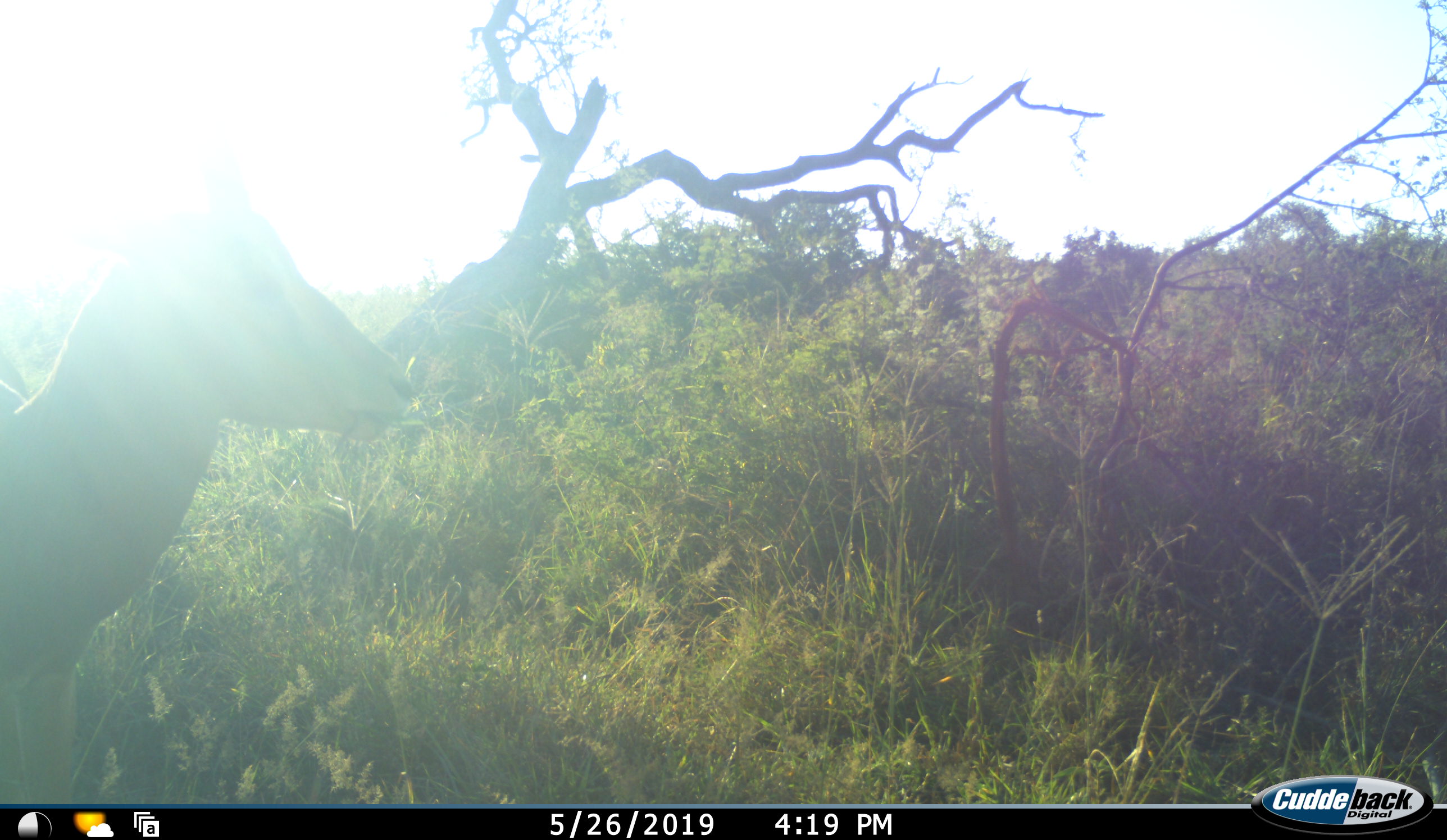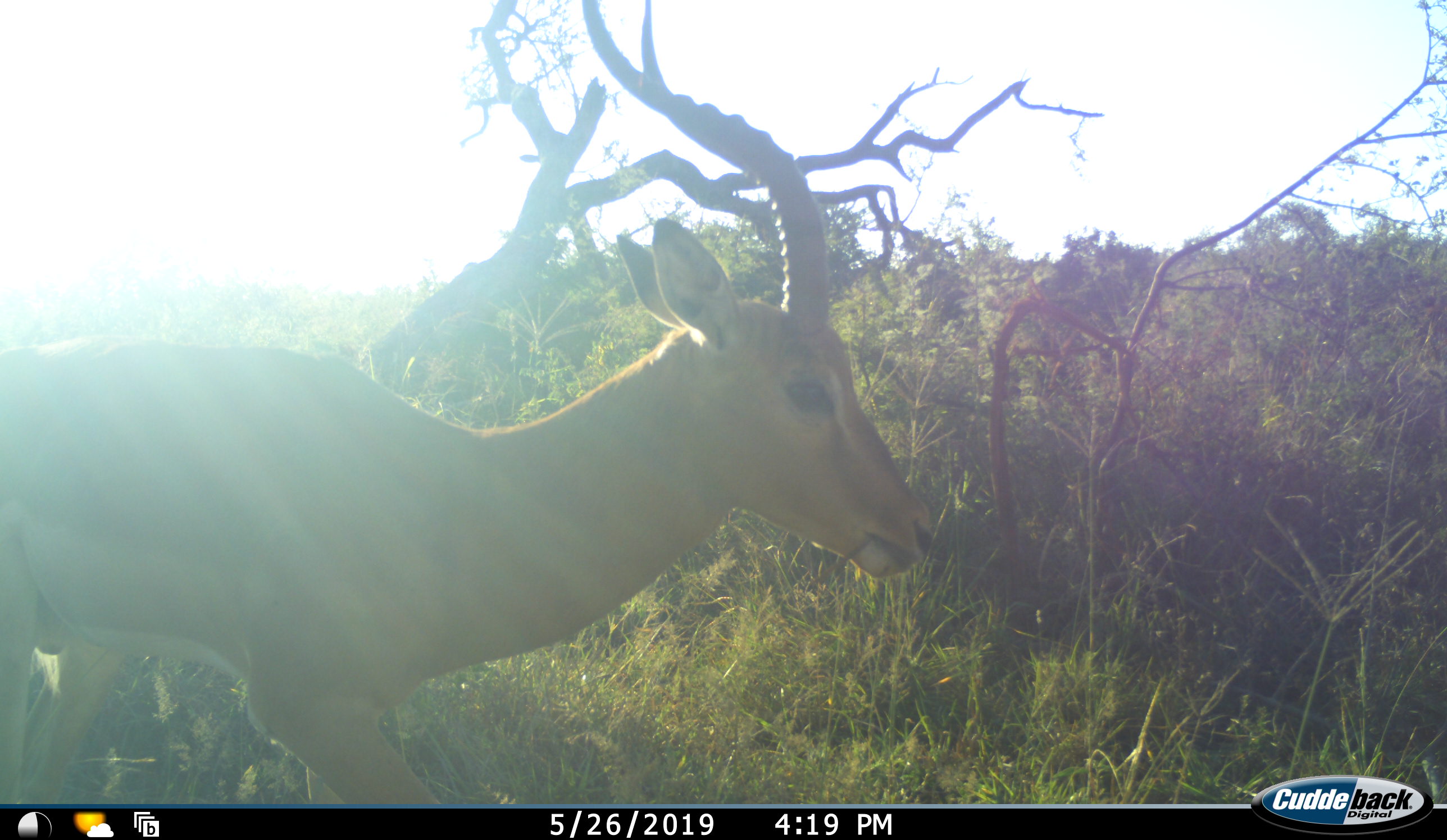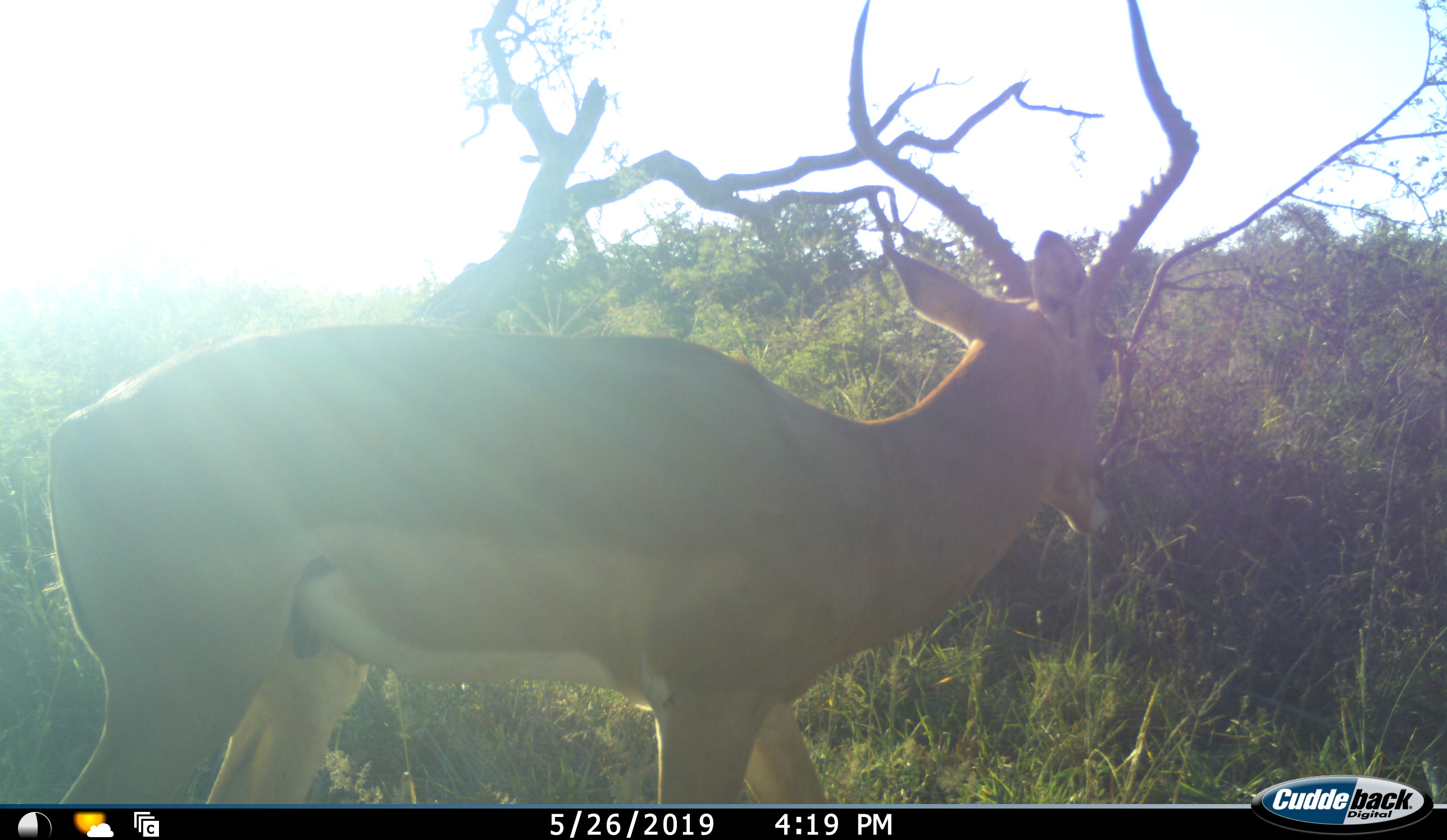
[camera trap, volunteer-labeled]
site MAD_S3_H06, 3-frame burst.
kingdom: Animalia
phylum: Chordata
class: Mammalia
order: Artiodactyla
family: Bovidae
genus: Aepyceros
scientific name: Aepyceros melampus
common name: impala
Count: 1.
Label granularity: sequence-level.